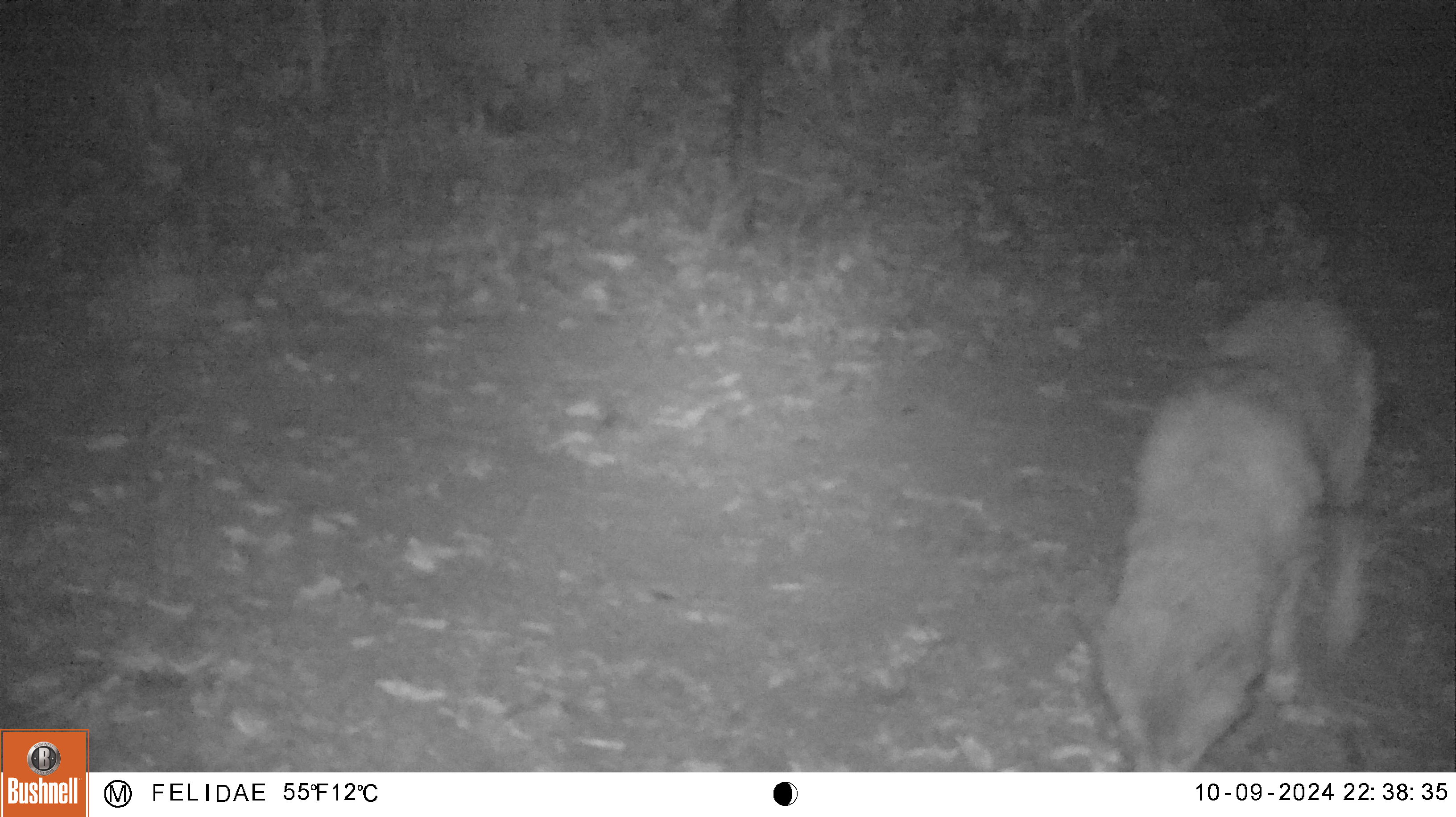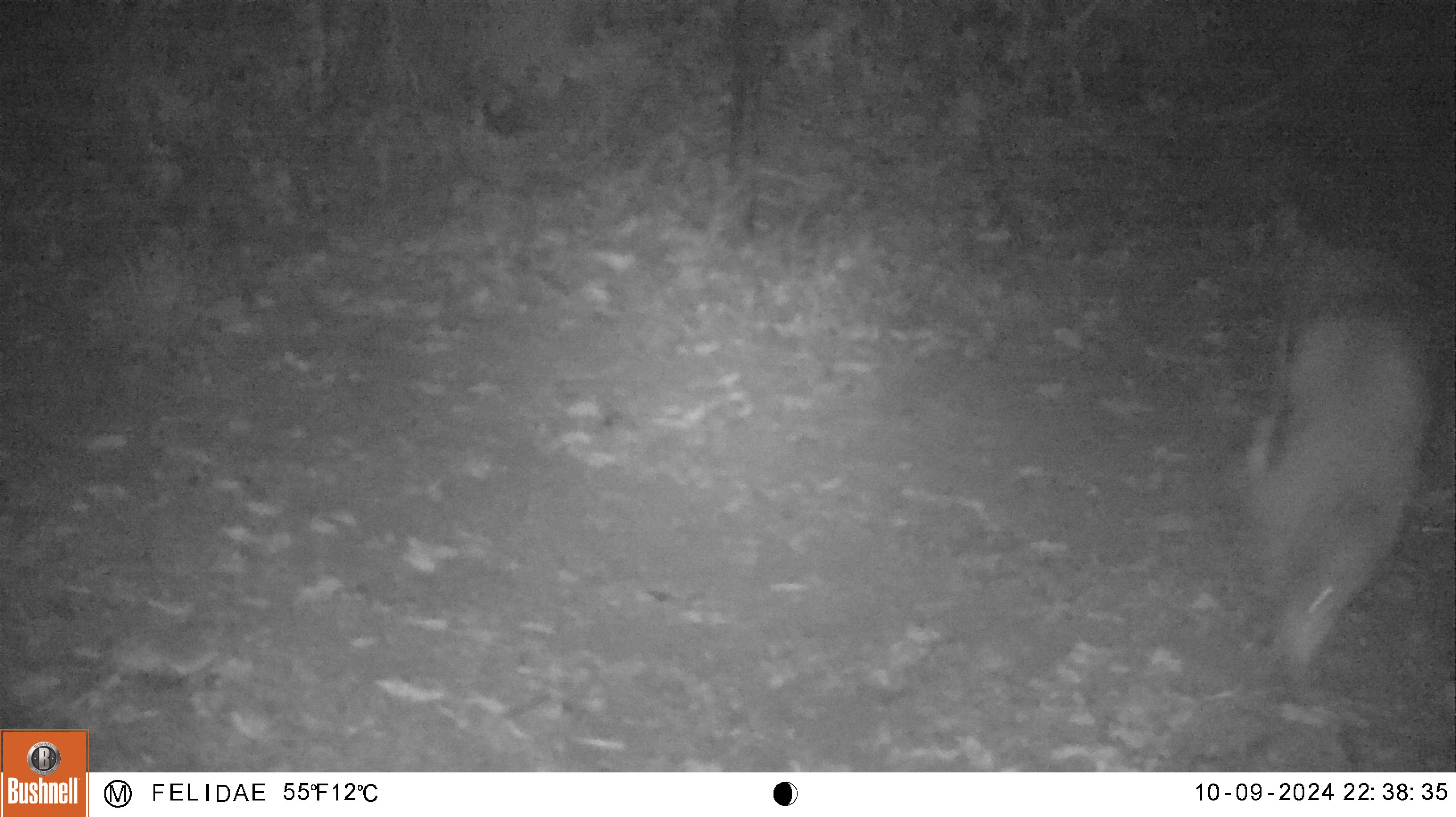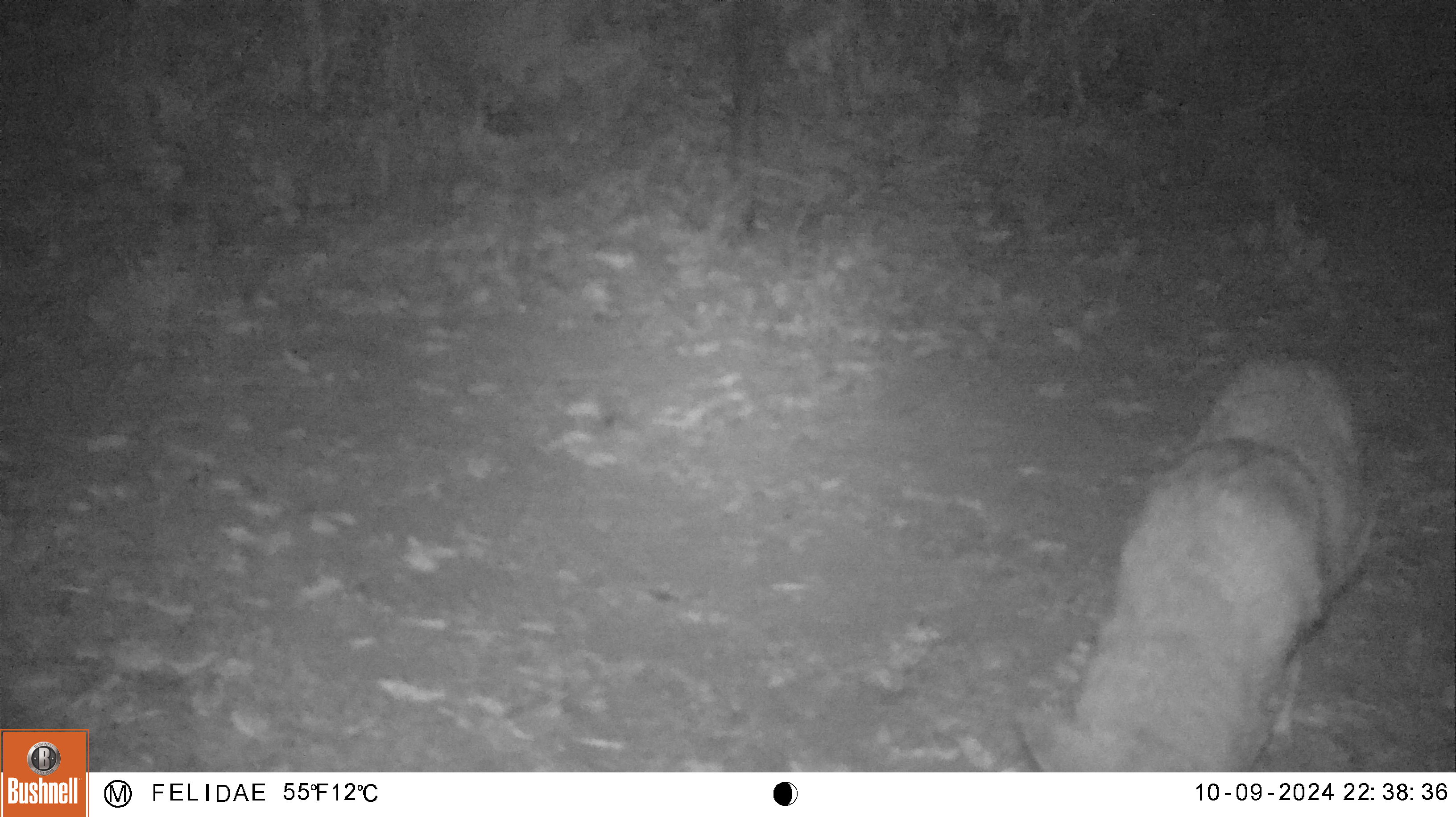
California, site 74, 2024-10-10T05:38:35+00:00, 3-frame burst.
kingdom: Animalia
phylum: Chordata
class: Mammalia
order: Carnivora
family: Canidae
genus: Canis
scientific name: Canis latrans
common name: coyote